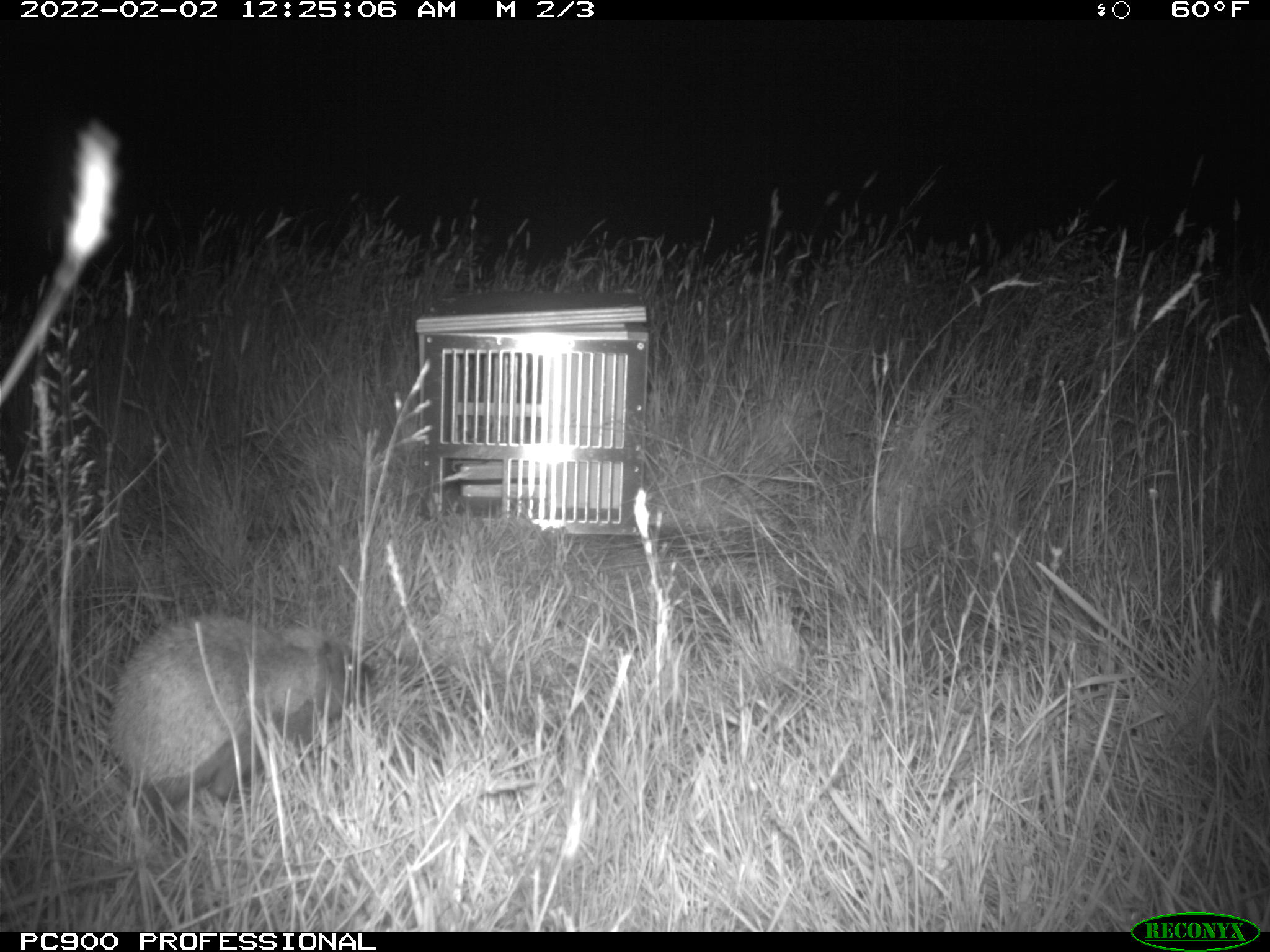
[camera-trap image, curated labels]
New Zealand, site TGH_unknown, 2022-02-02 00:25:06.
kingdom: Animalia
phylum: Chordata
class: Mammalia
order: Eulipotyphla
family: Erinaceidae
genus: Erinaceus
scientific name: Erinaceus europaeus europaeus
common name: european hedgehog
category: hedgehog